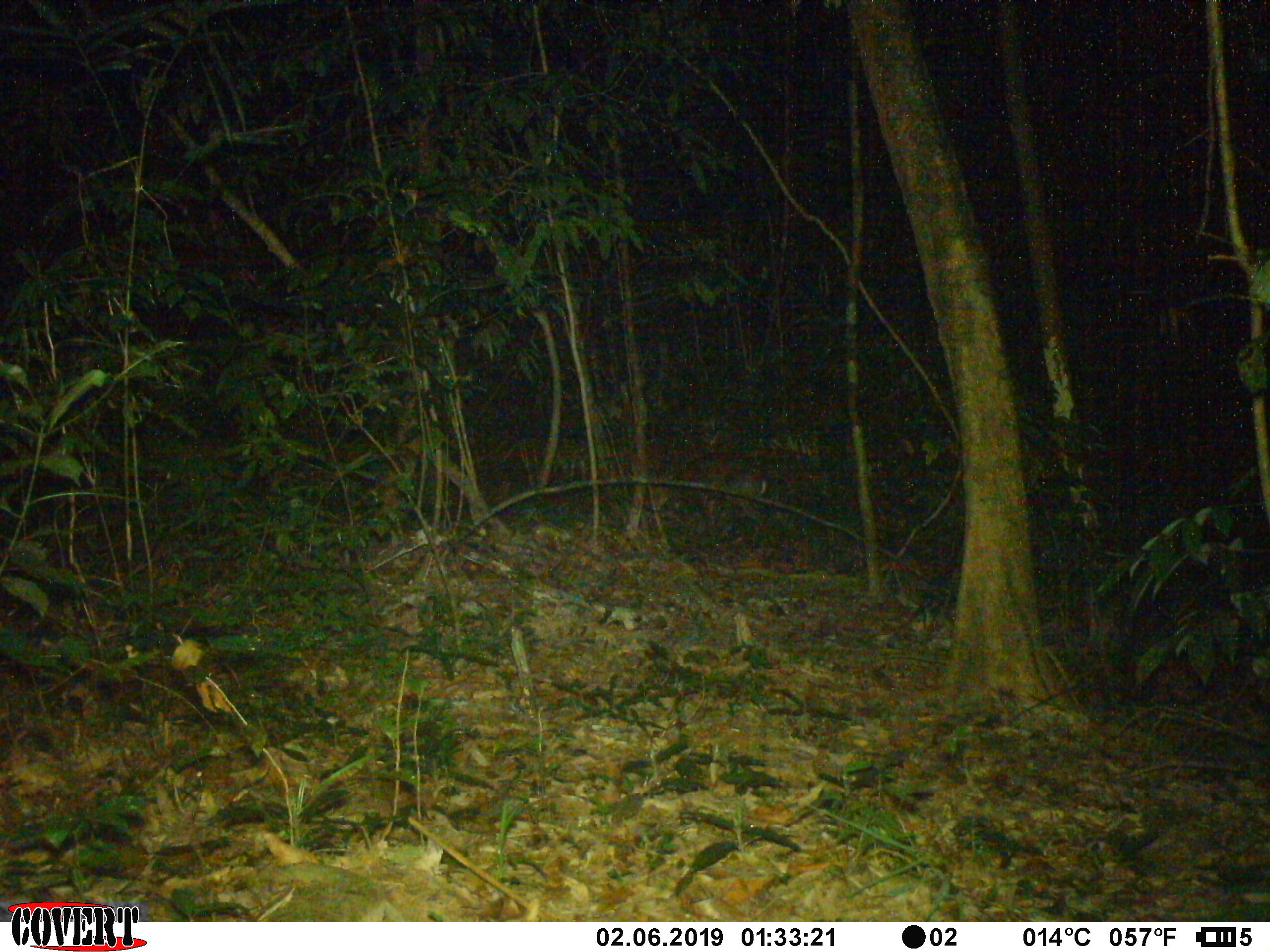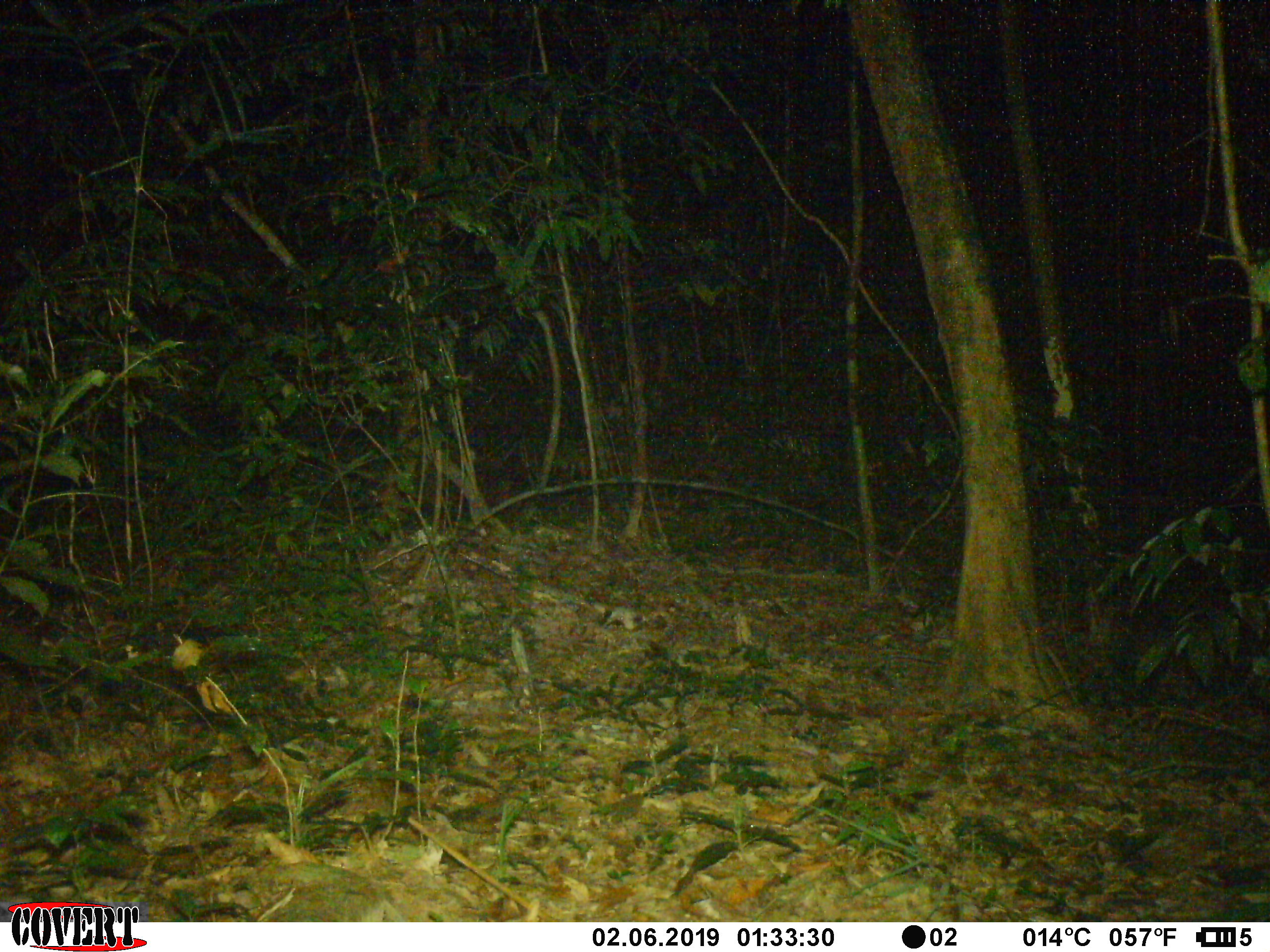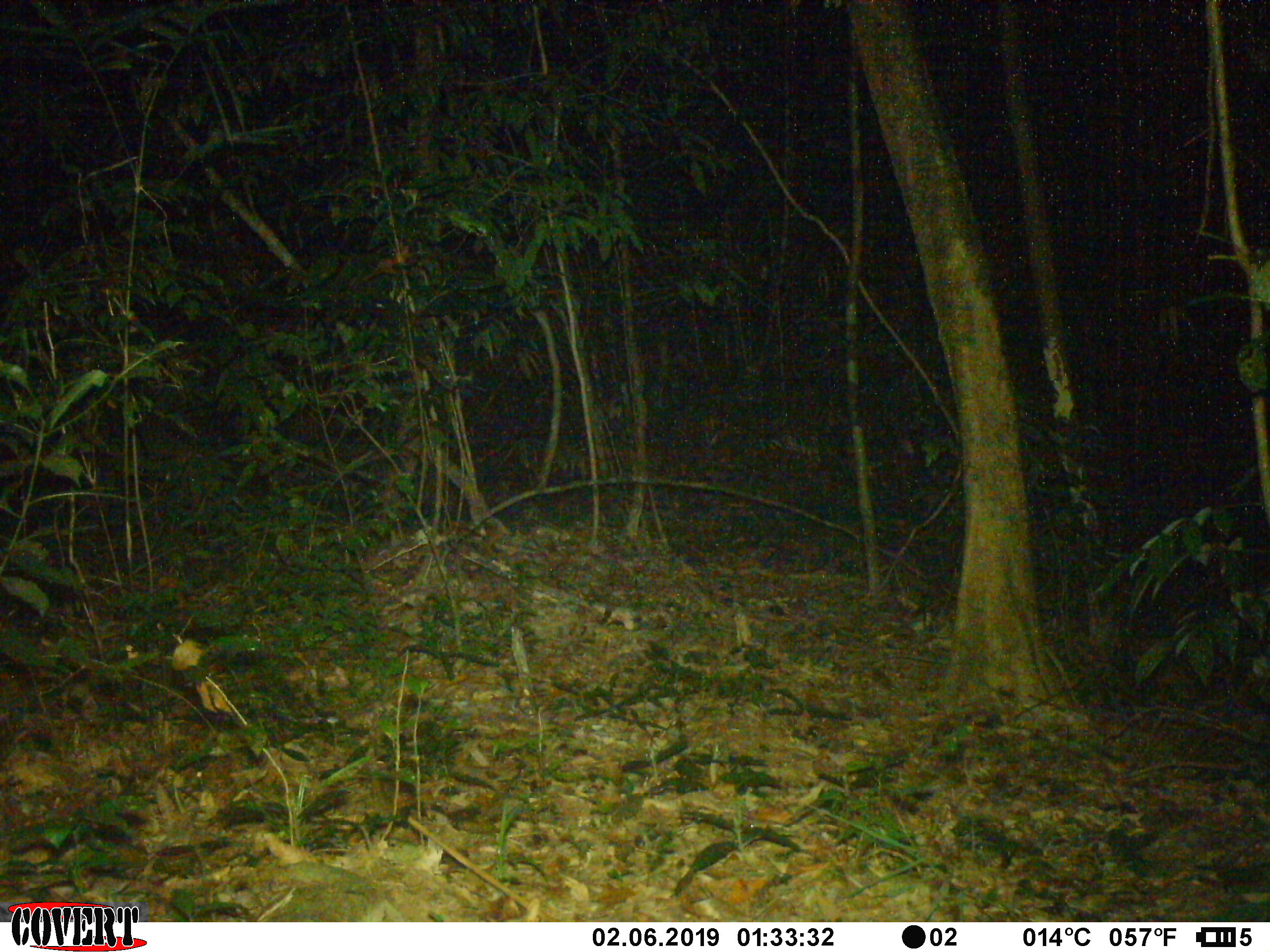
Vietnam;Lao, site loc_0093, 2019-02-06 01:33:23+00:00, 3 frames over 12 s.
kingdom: Animalia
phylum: Chordata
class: Mammalia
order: Artiodactyla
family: Cervidae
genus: Muntiacus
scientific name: Muntiacus rooseveltorum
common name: roosevelt's muntjac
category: roosevelts muntjac group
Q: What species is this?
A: Roosevelts muntjac group (roosevelt's muntjac) (Muntiacus rooseveltorum).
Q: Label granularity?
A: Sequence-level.